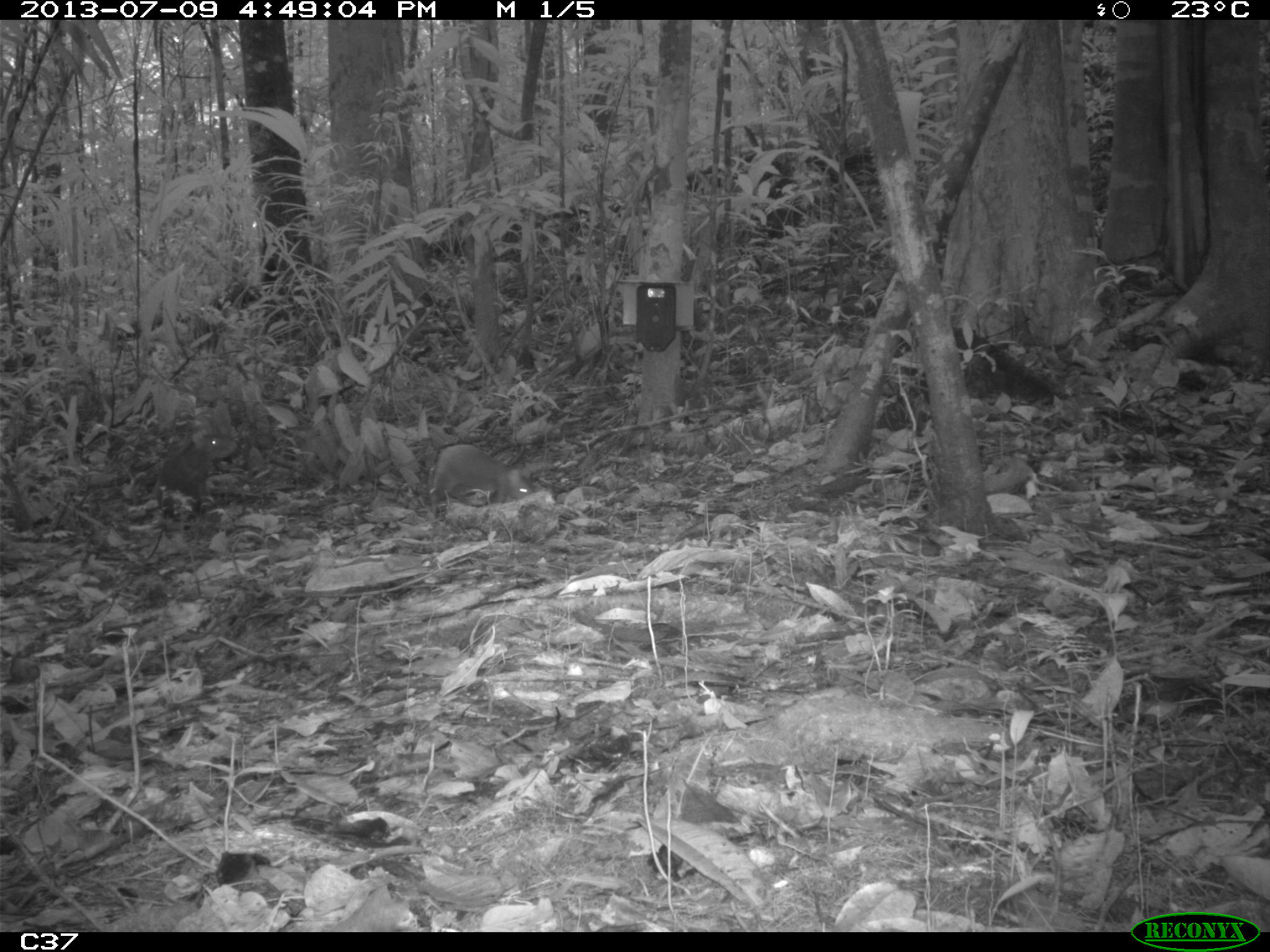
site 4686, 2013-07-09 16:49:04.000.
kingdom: Animalia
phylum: Chordata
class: Mammalia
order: Rodentia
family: Dasyproctidae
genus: Dasyprocta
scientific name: Dasyprocta leporina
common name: red-rumped agouti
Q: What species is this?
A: Dasyprocta leporina (red-rumped agouti).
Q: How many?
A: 2.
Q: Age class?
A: Adult.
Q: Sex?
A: Female.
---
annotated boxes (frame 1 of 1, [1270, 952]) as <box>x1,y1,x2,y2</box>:
dasyprocta leporina: <box>428,444,534,518</box>; <box>156,428,238,517</box>